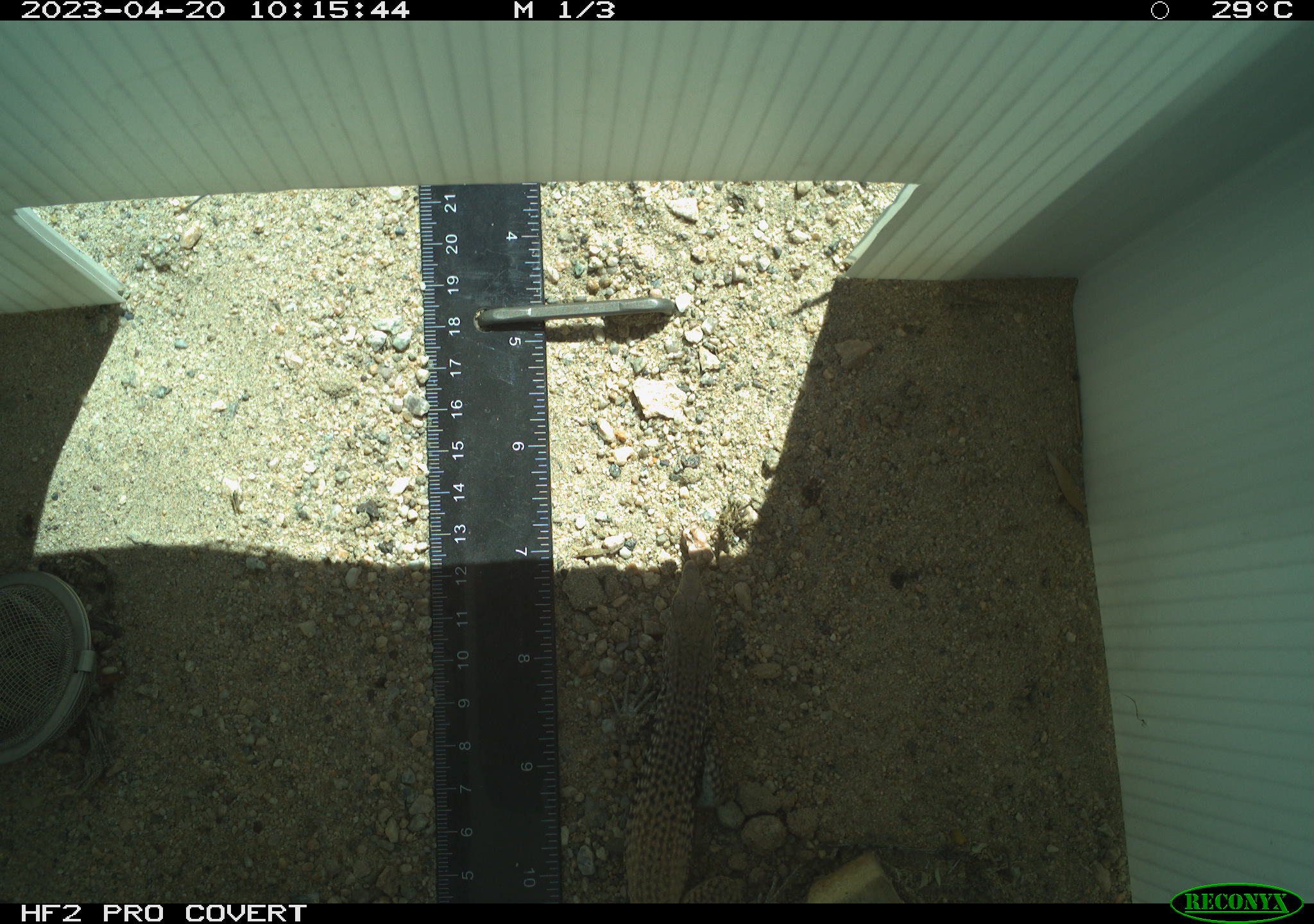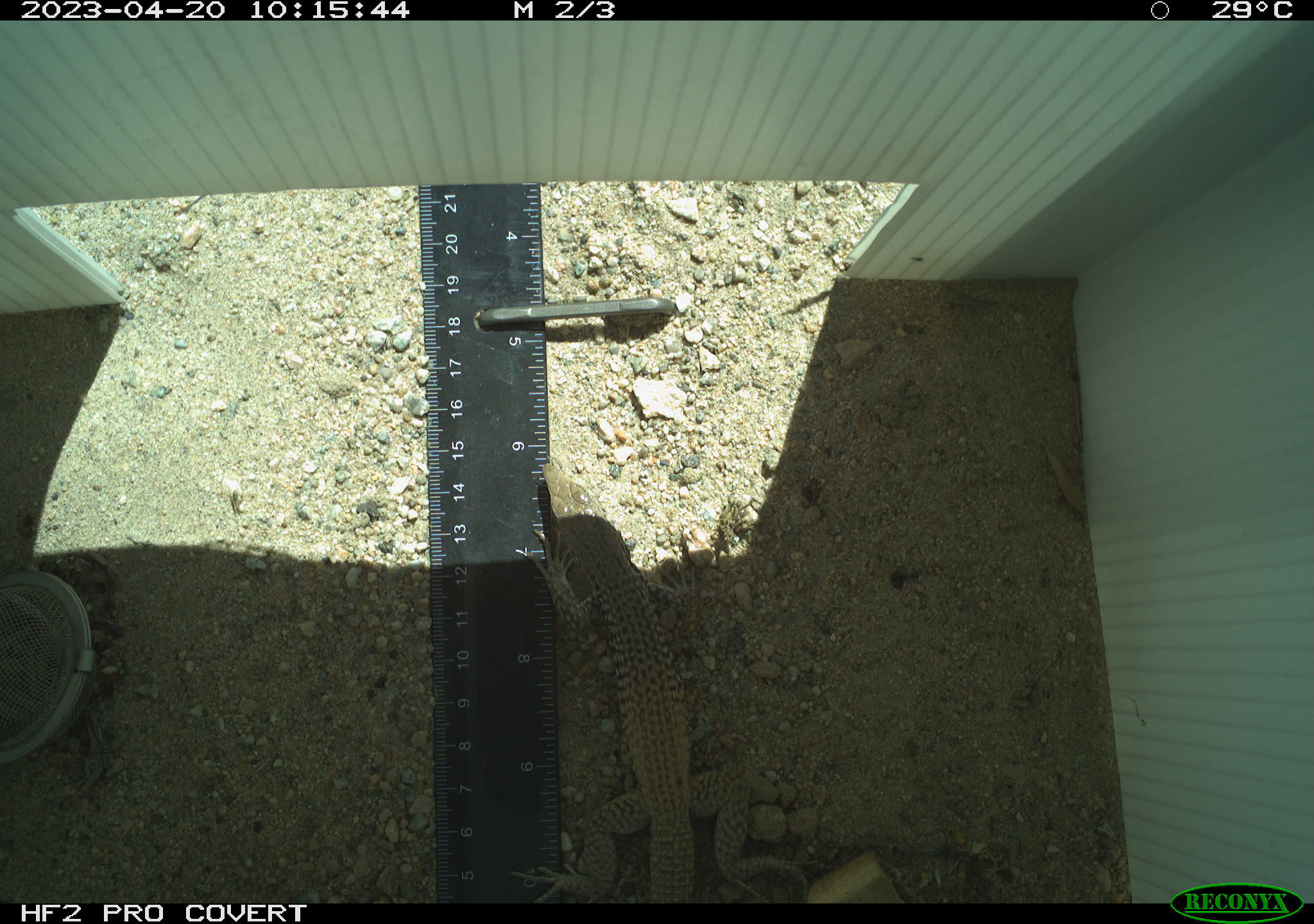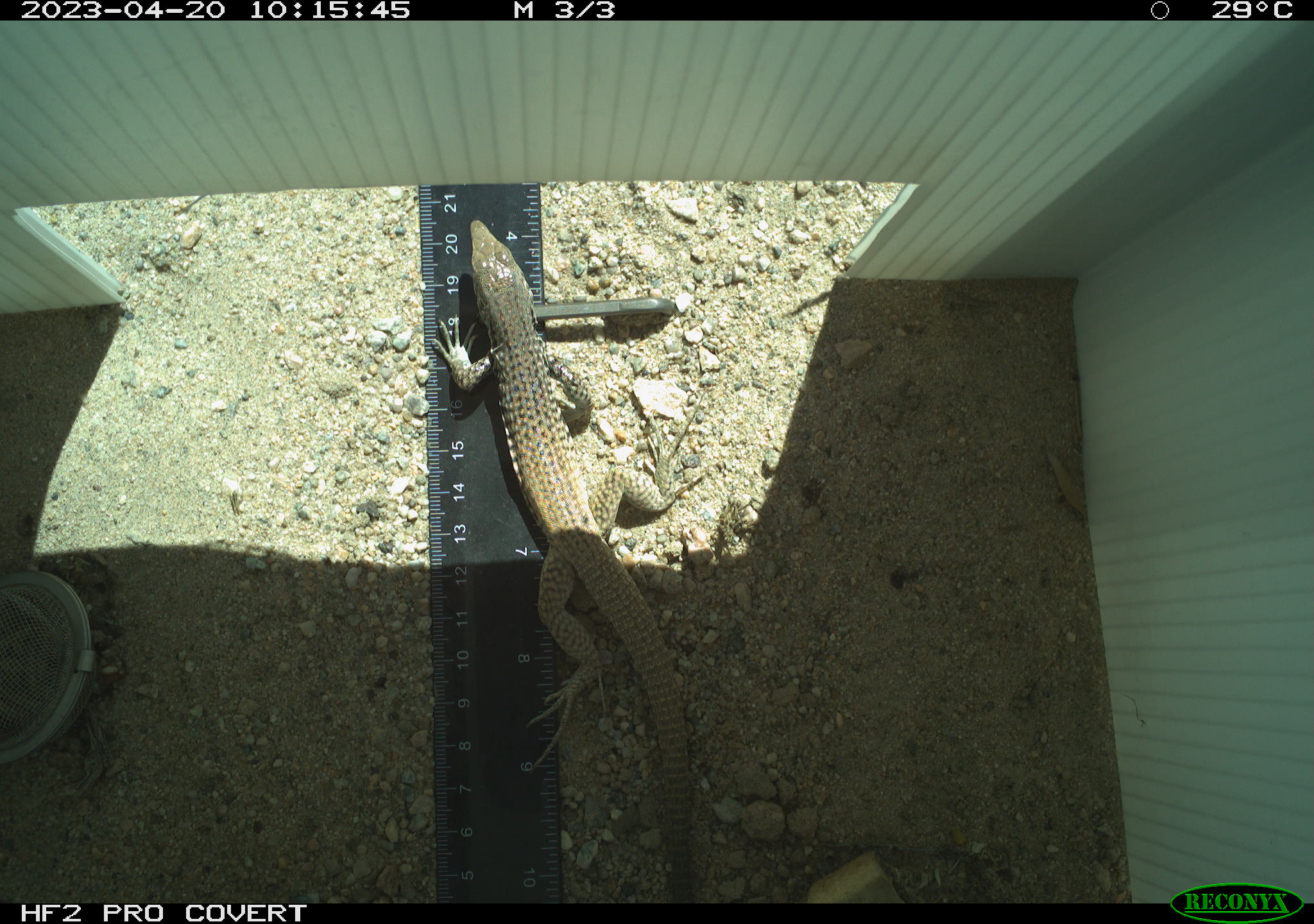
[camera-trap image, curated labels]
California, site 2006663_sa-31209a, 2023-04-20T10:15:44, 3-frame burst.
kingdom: Animalia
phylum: Chordata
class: Reptilia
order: Squamata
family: Teiidae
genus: Aspidoscelis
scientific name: Aspidoscelis tigris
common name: western whiptail